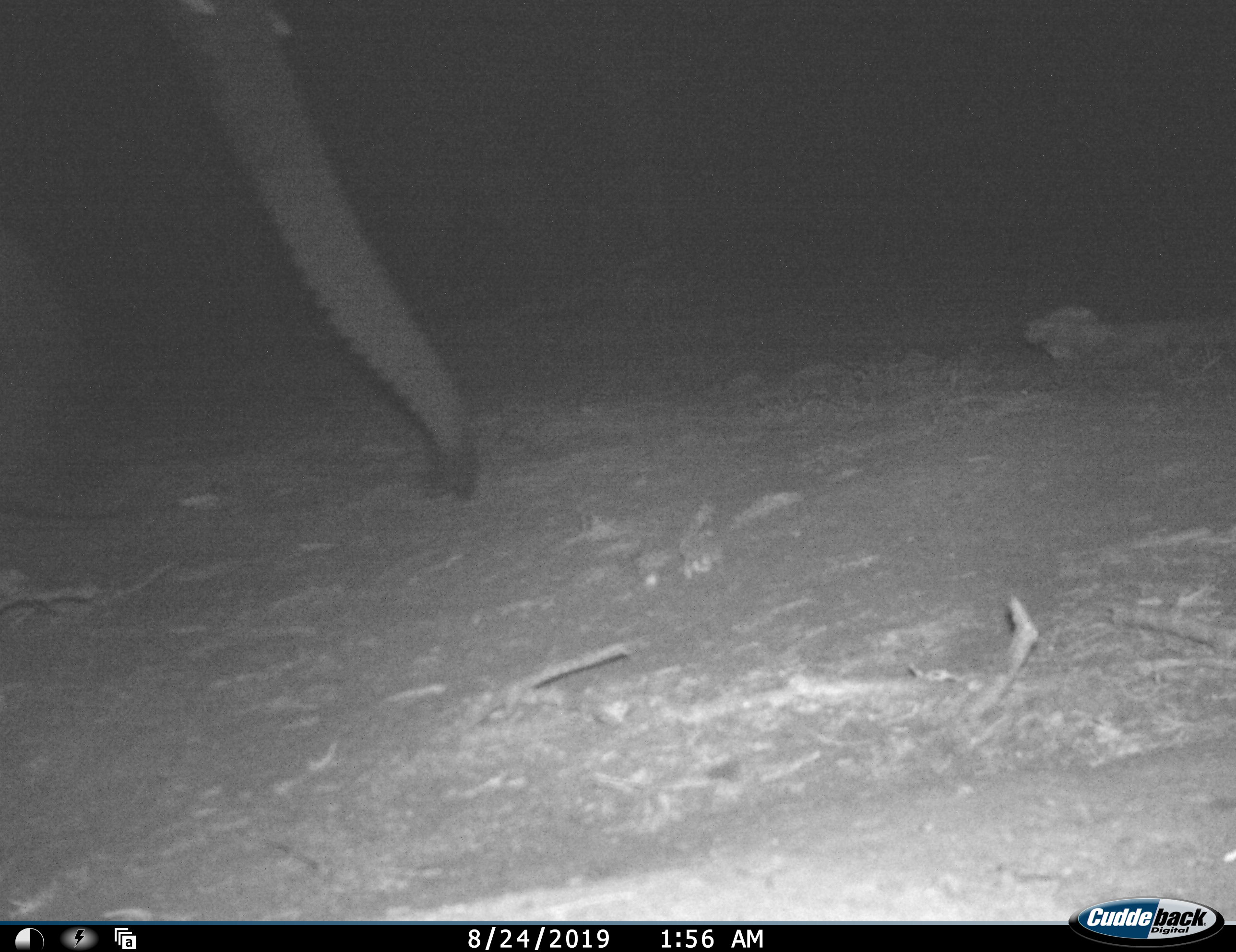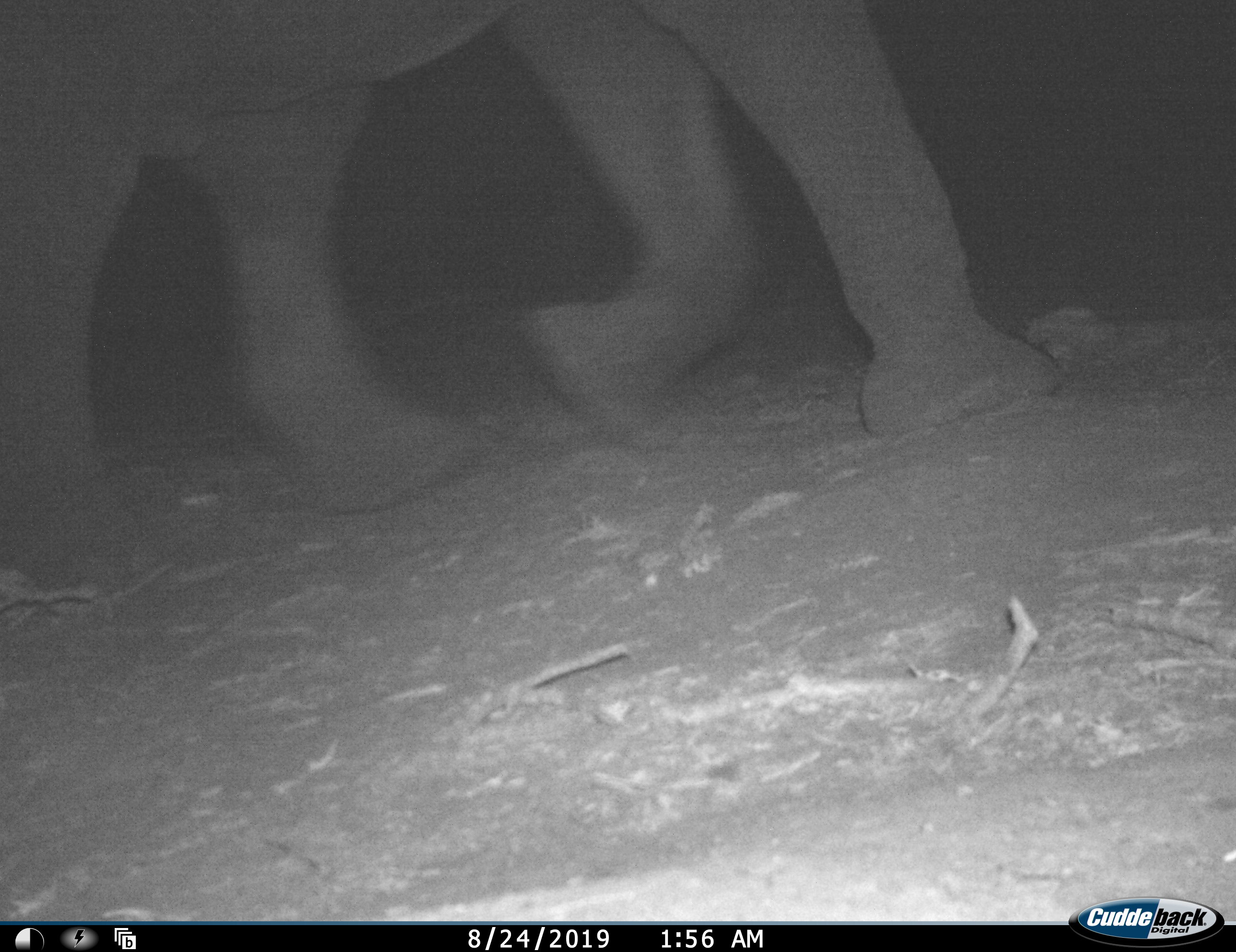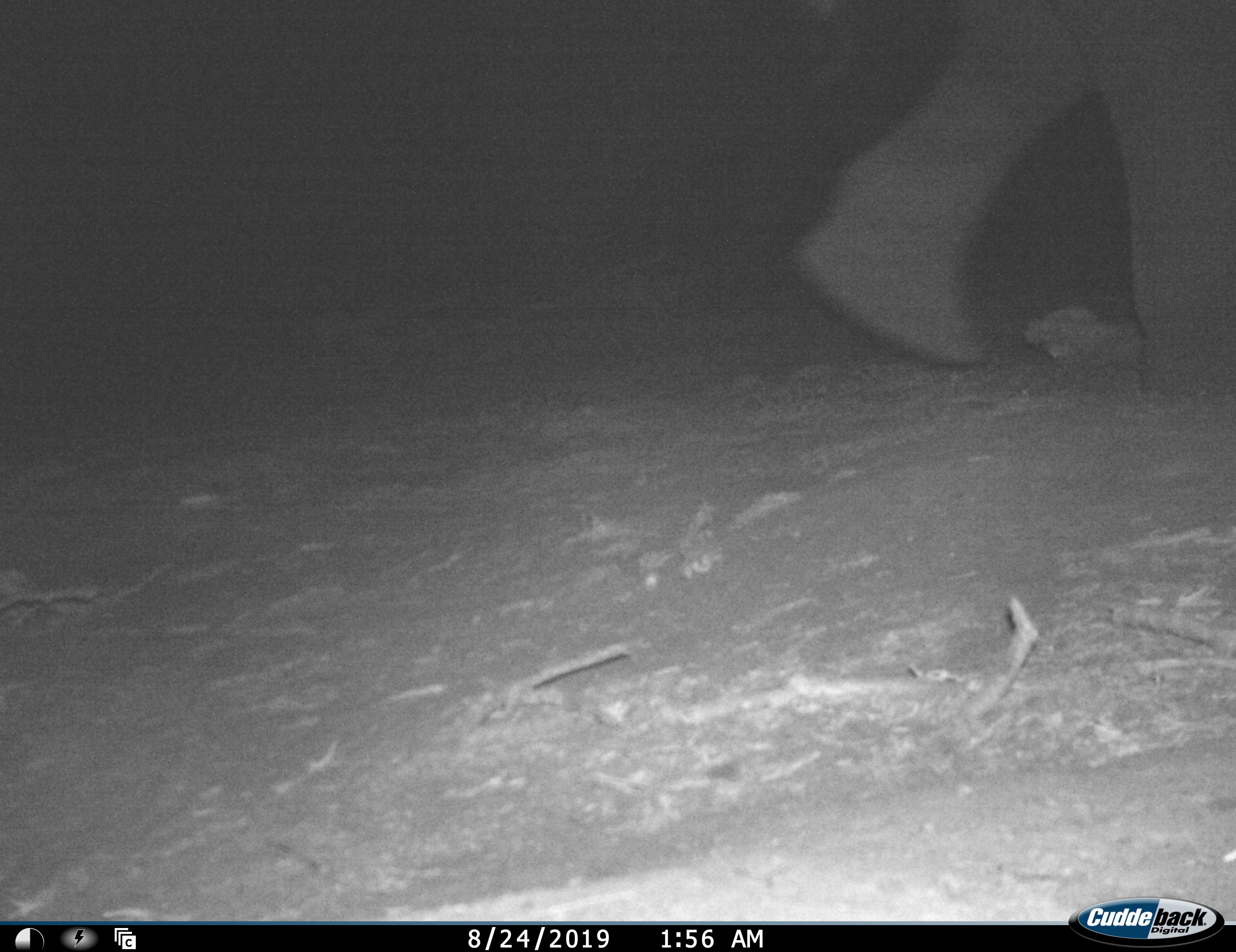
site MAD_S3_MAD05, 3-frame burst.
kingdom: Animalia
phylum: Chordata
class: Mammalia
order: Proboscidea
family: Elephantidae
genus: Loxodonta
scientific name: Loxodonta africana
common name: african bush elephant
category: elephant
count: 1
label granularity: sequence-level